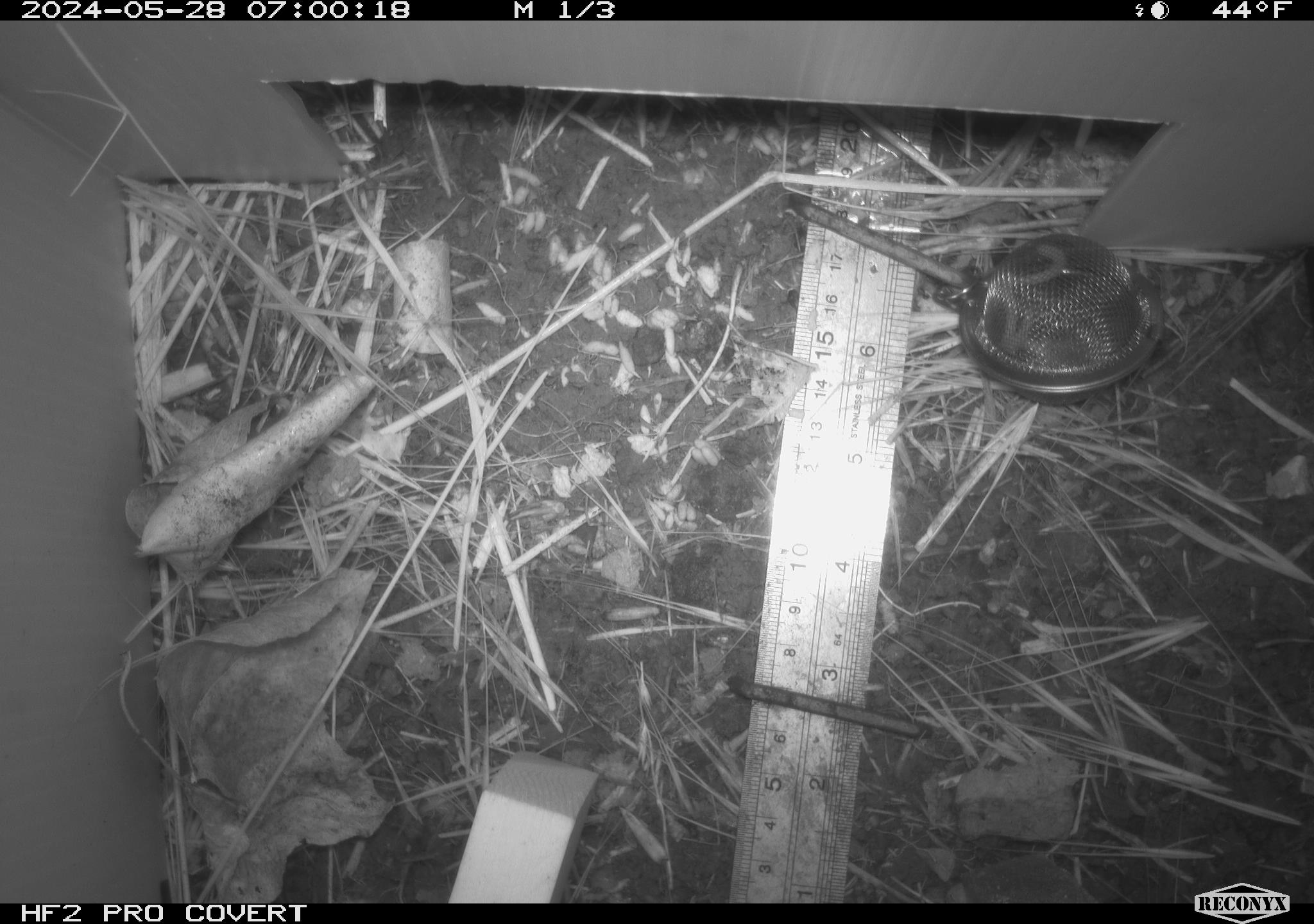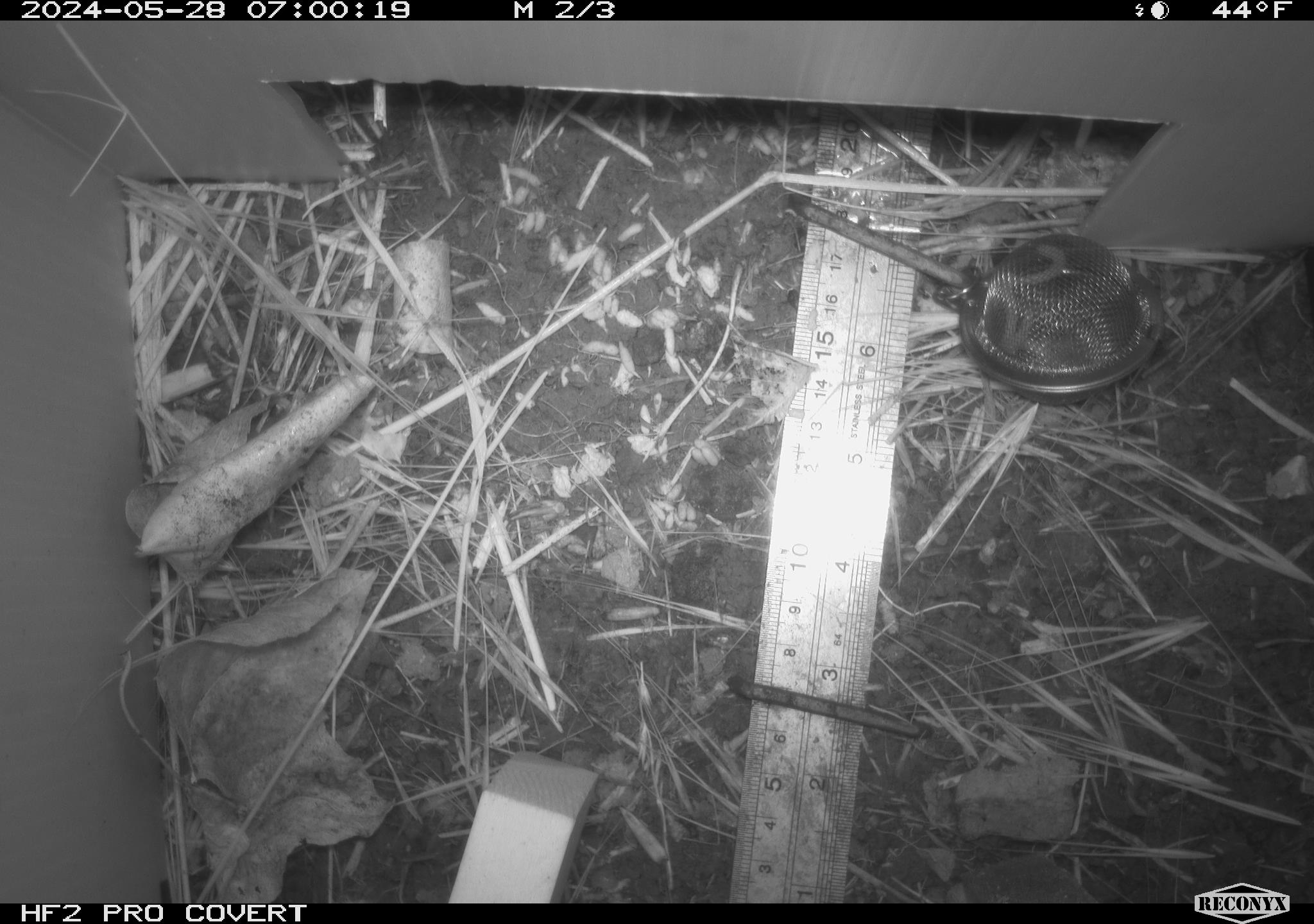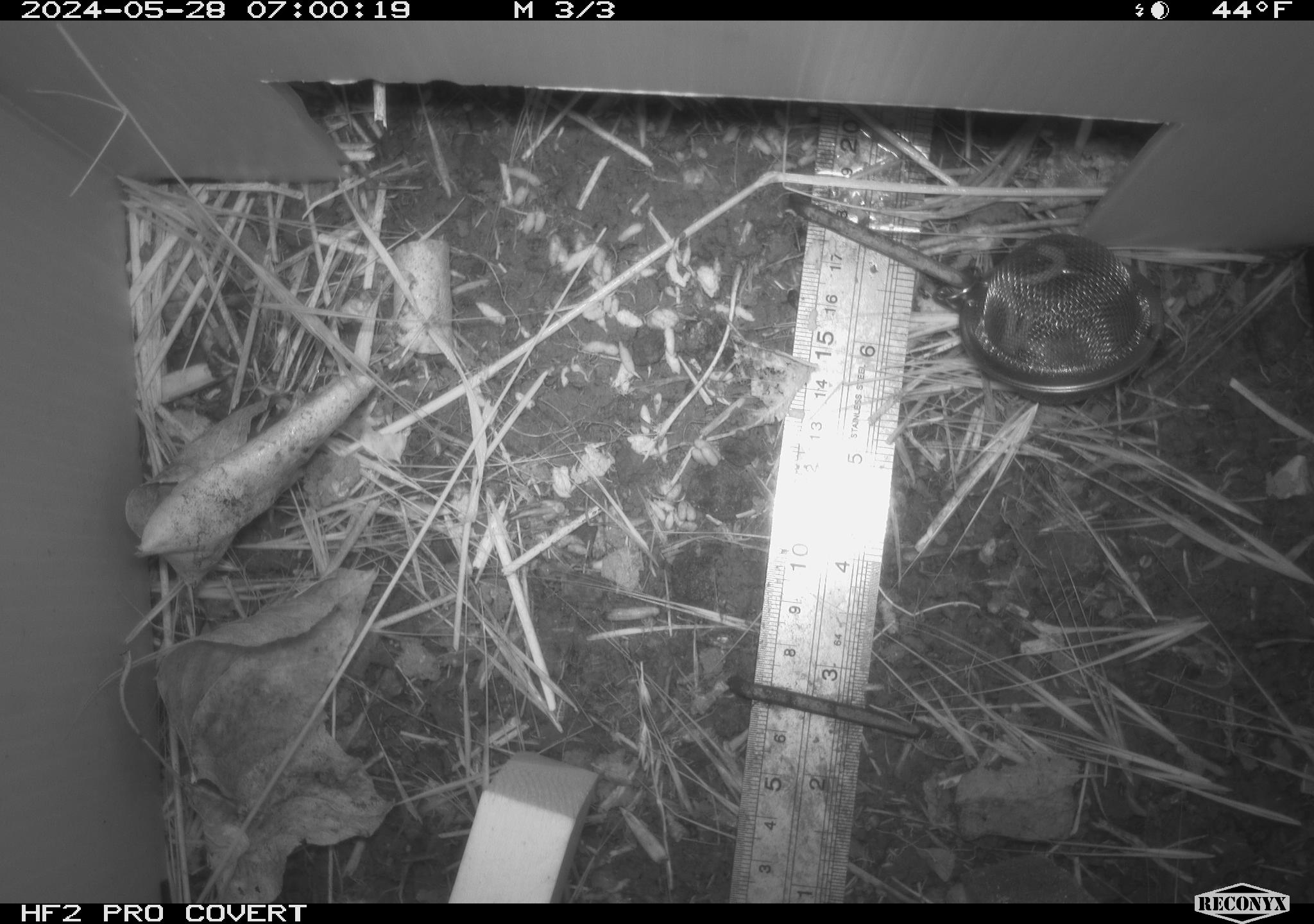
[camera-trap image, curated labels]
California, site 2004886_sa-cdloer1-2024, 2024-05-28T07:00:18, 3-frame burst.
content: unidentified animal